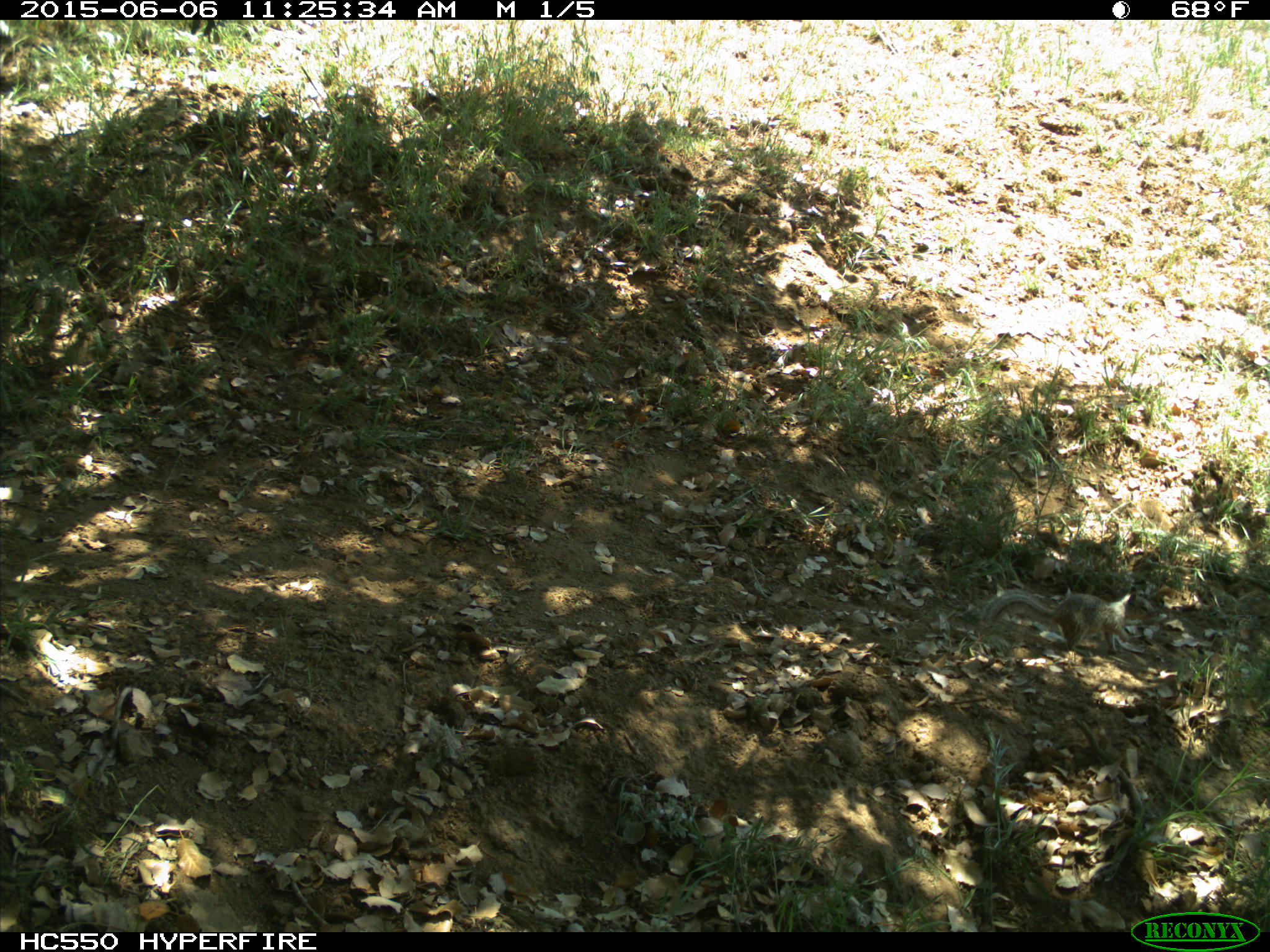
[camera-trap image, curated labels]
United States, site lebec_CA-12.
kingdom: Animalia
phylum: Chordata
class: Mammalia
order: Rodentia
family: Sciuridae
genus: Otospermophilus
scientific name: Otospermophilus beecheyi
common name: california ground squirrel